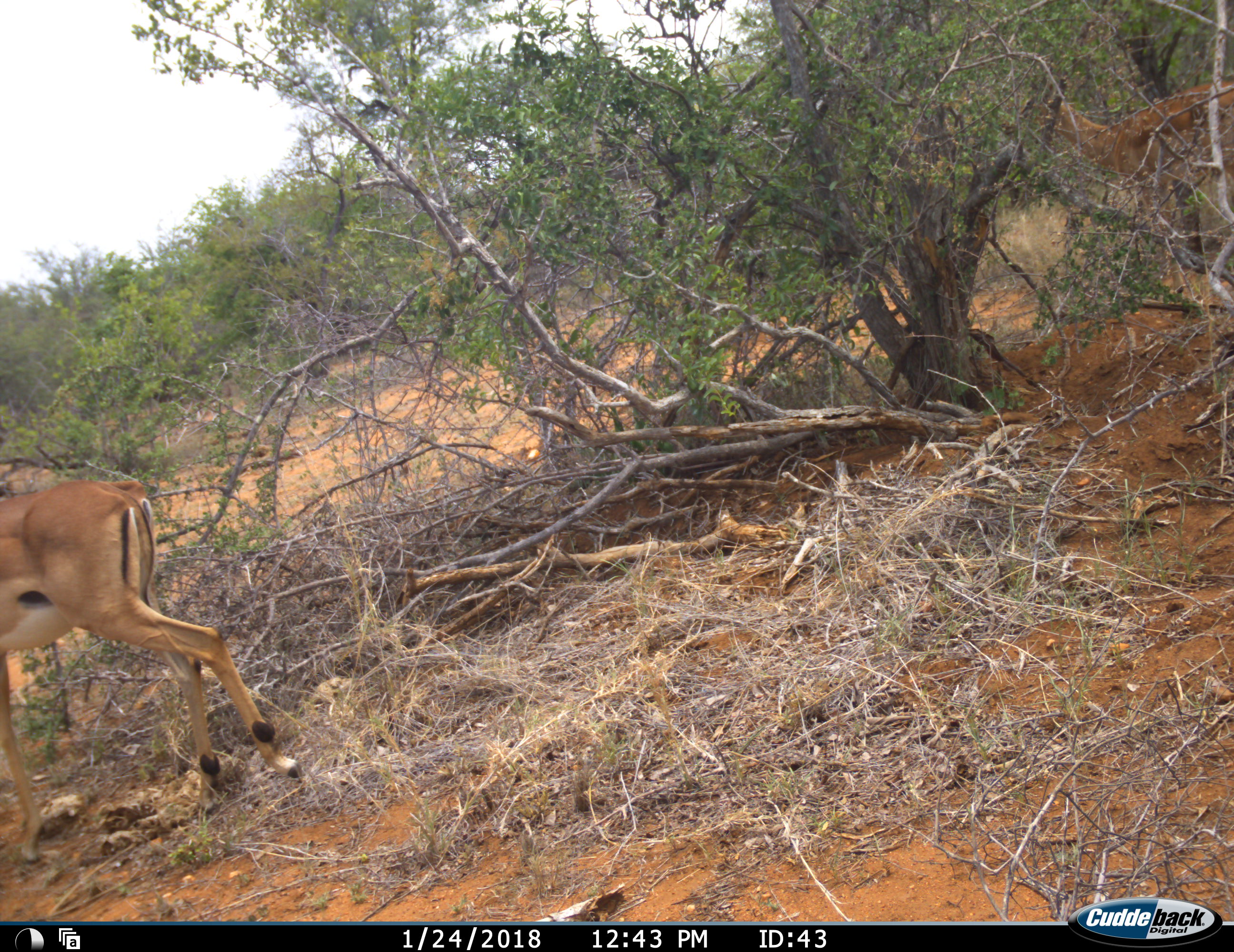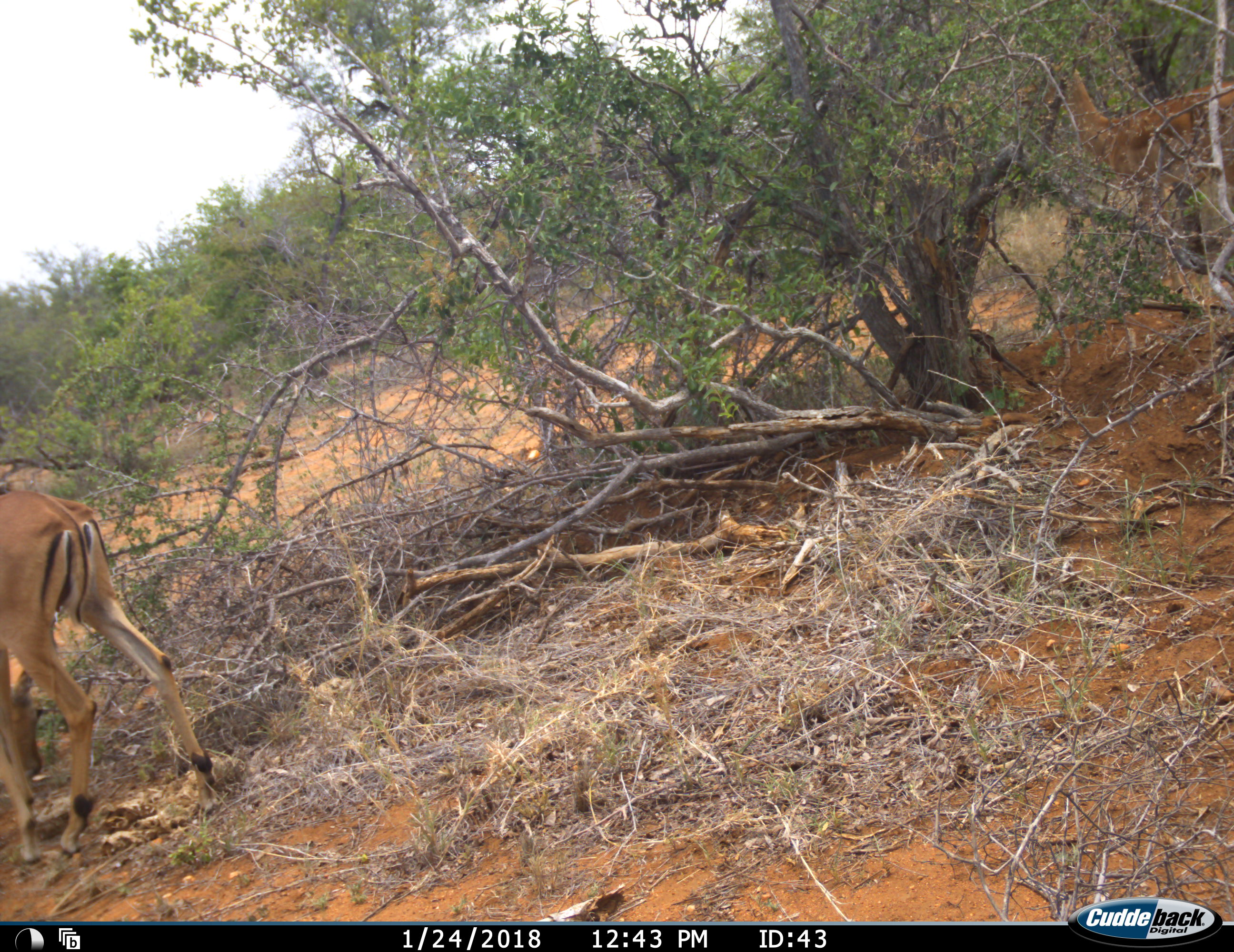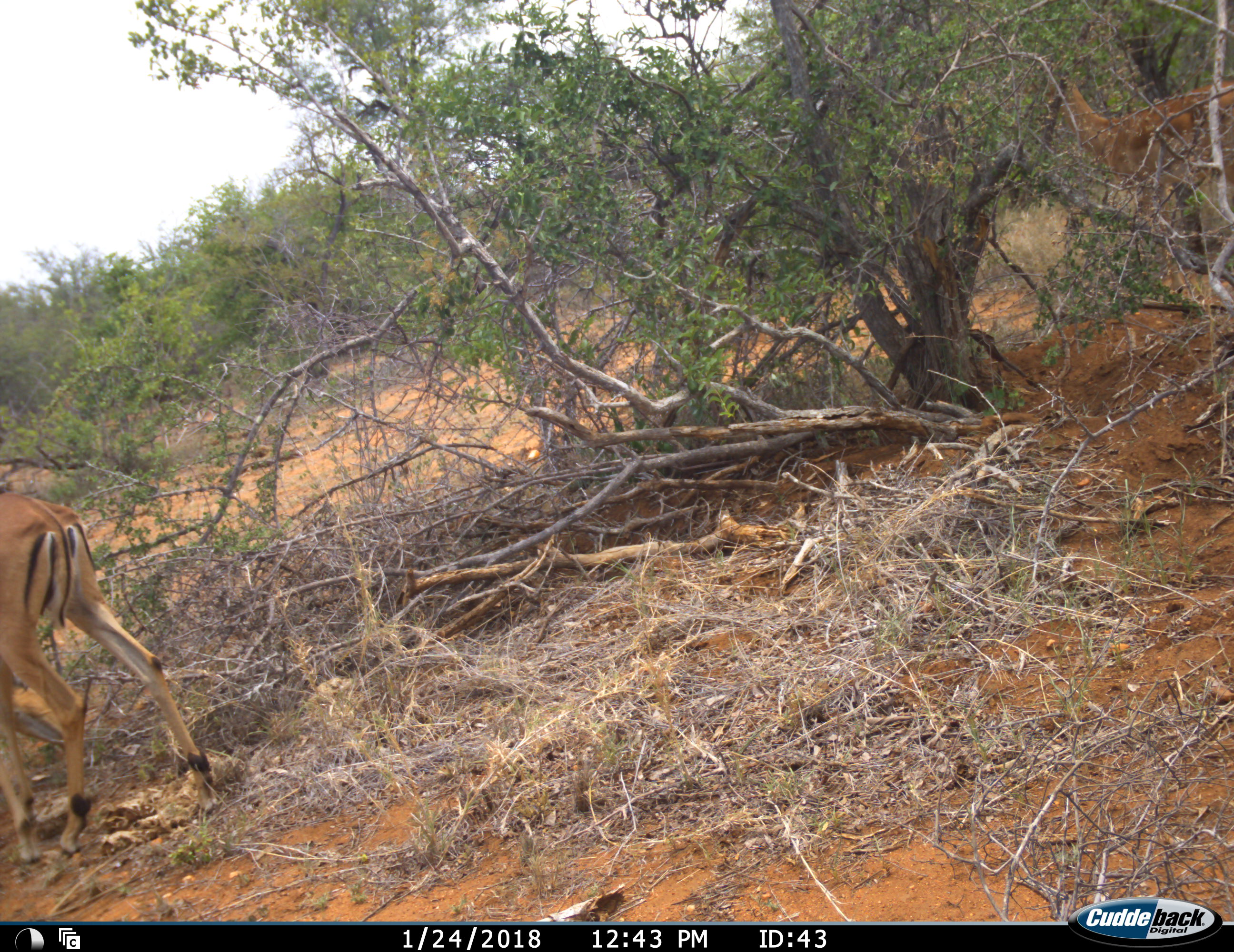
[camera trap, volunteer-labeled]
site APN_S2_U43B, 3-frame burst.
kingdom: Animalia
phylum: Chordata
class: Mammalia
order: Artiodactyla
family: Bovidae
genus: Aepyceros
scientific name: Aepyceros melampus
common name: impala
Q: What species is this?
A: Impala (Aepyceros melampus).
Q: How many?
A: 2.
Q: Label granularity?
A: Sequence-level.